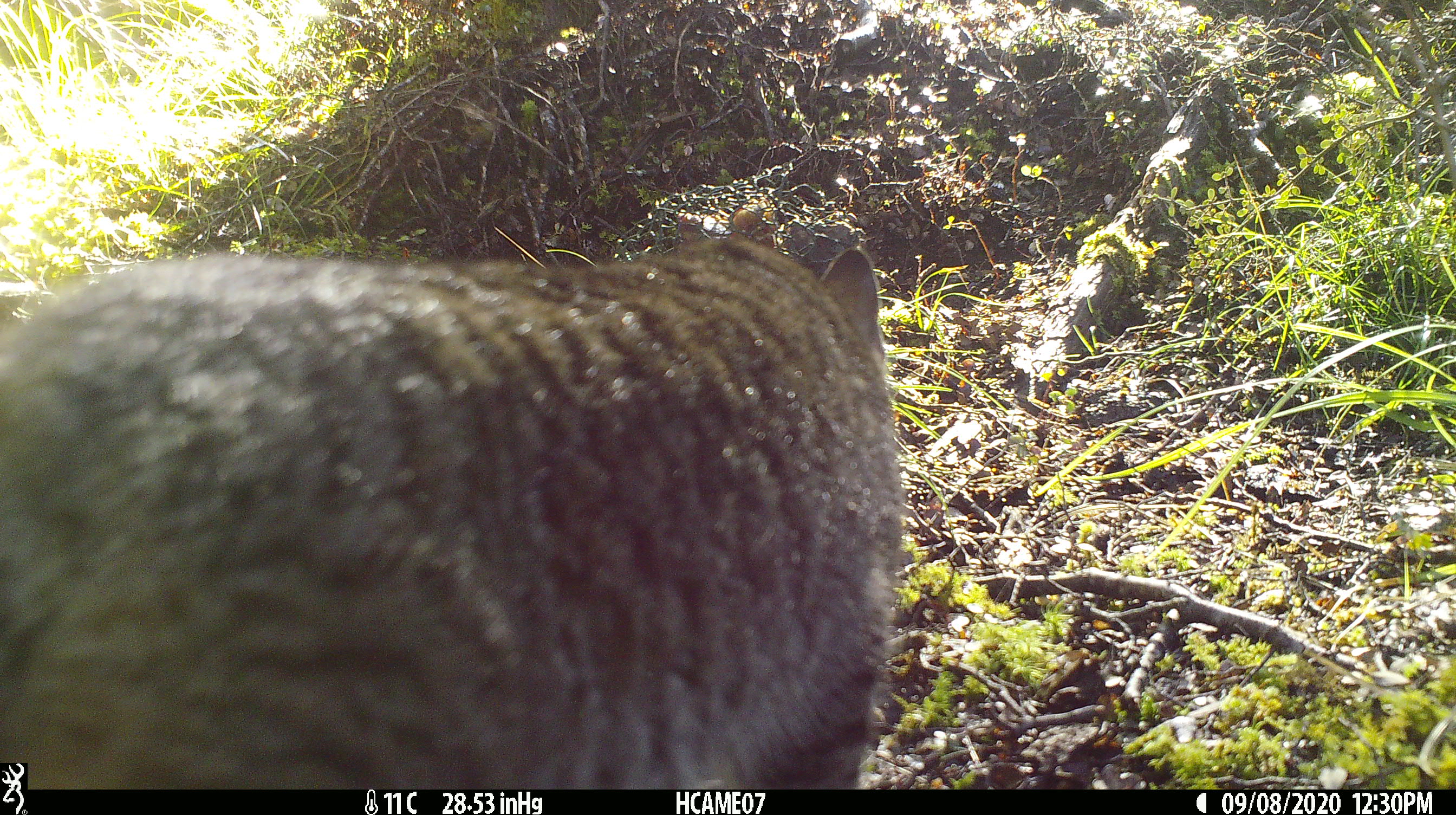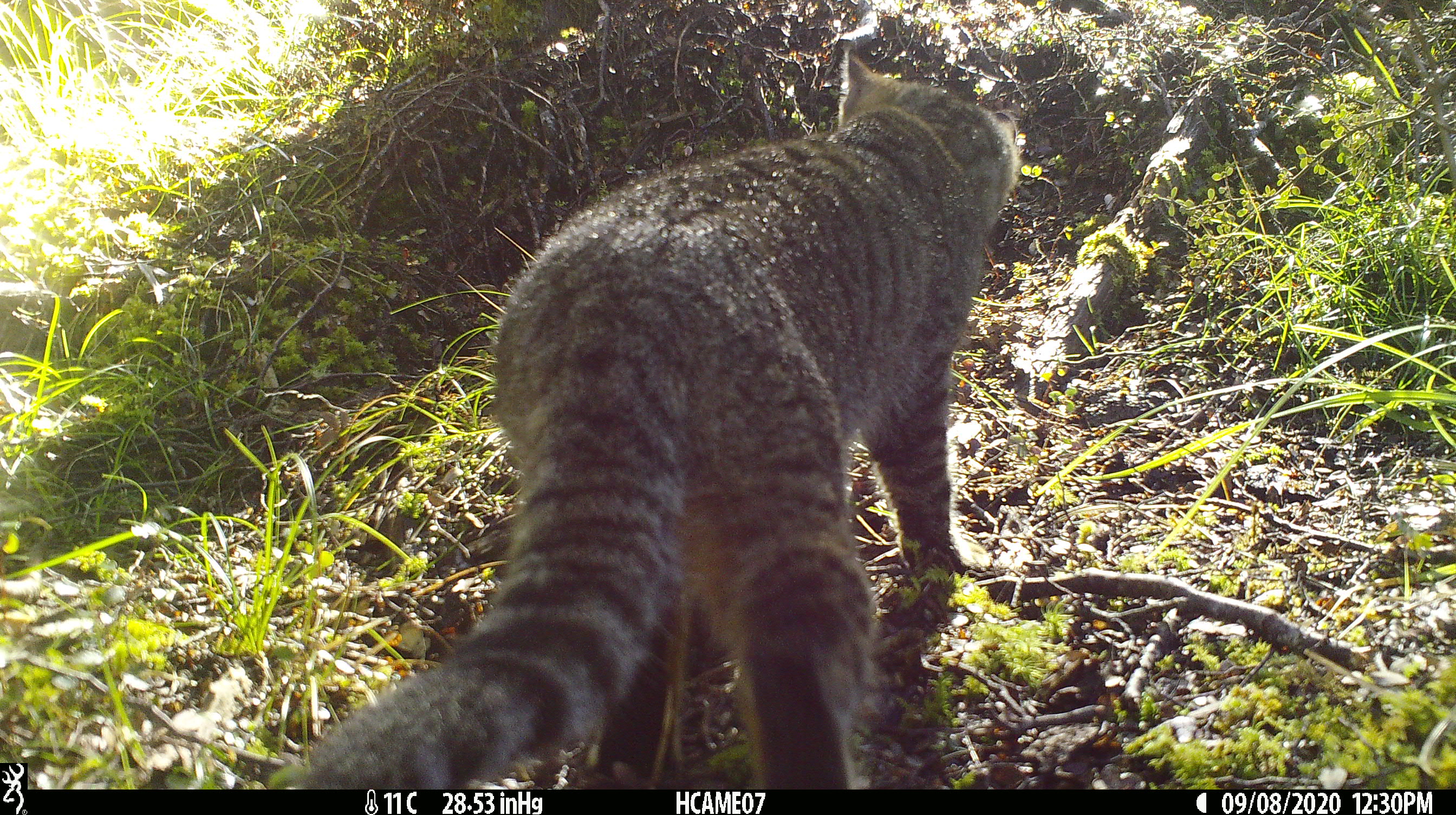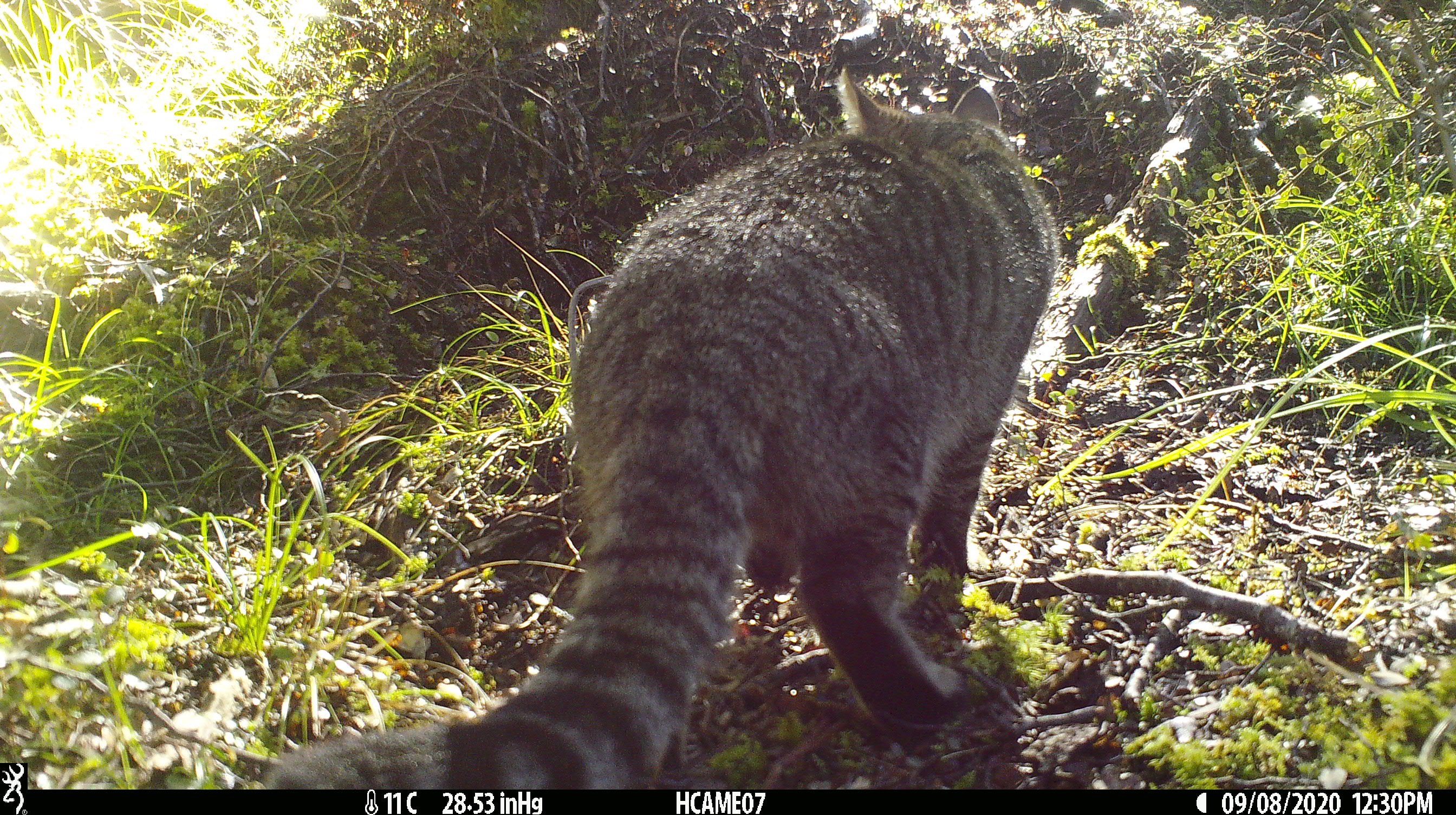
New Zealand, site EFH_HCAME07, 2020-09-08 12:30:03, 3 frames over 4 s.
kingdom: Animalia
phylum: Chordata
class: Mammalia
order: Carnivora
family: Felidae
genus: Felis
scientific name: Felis catus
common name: domestic cat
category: cat